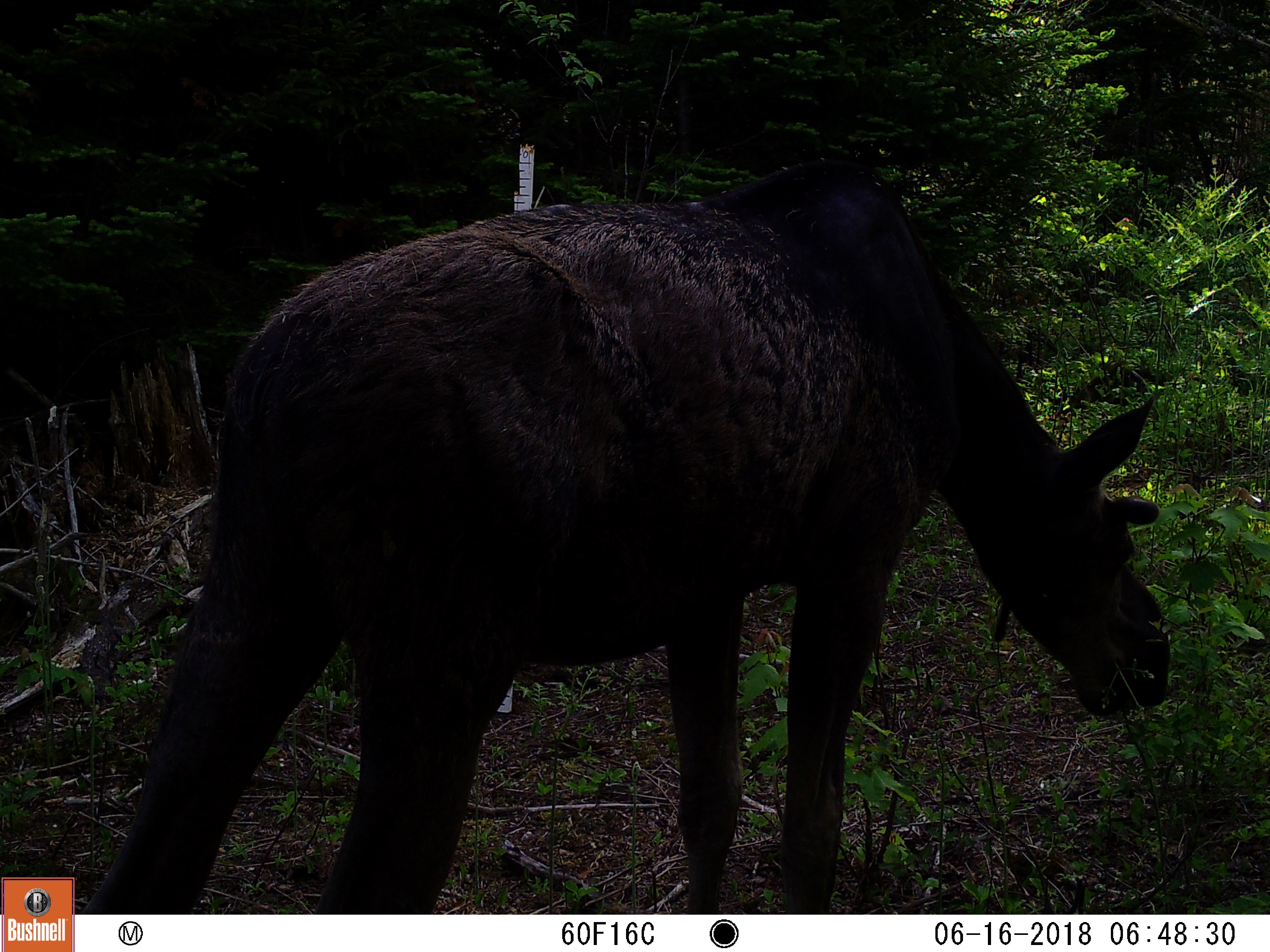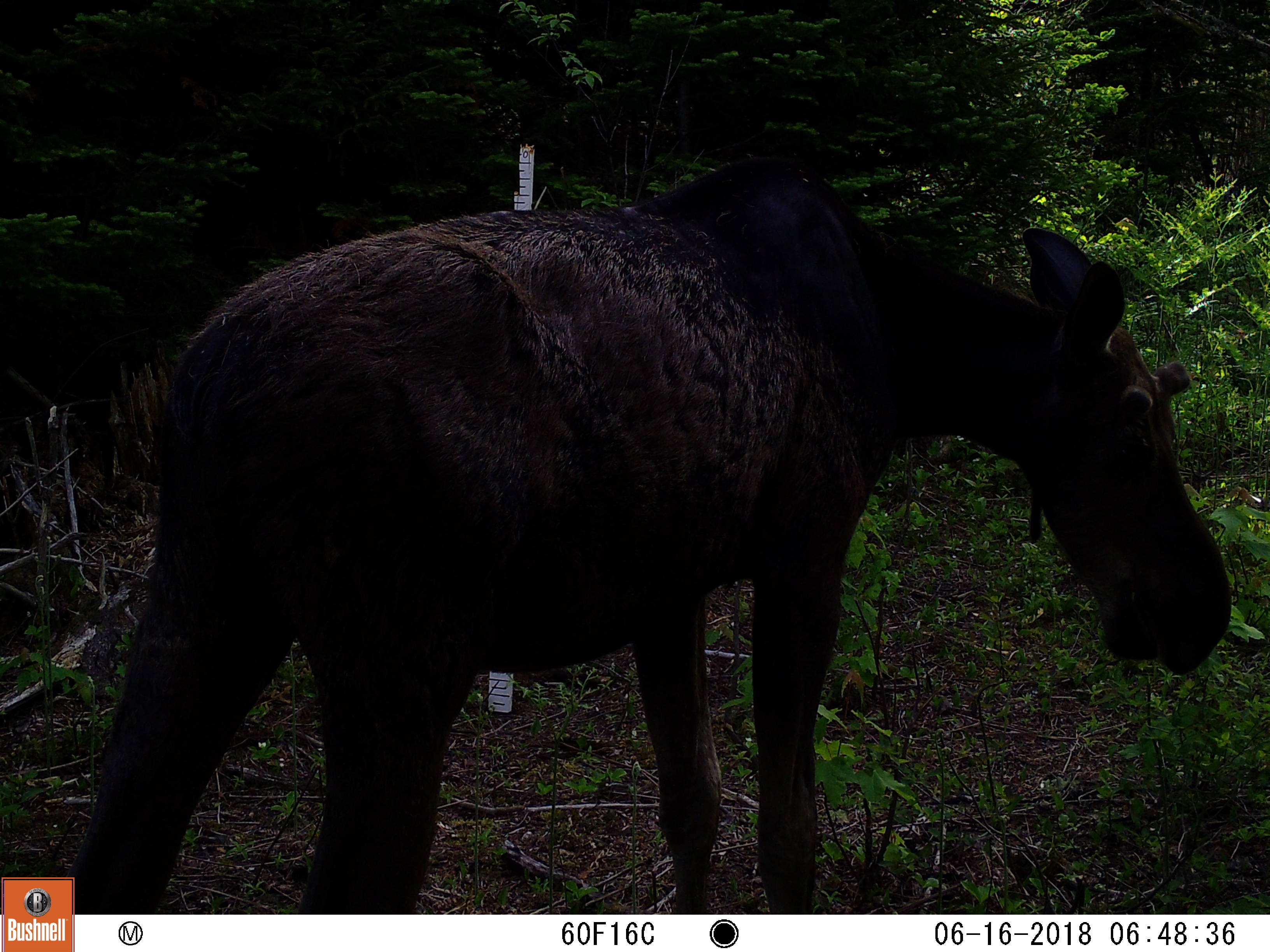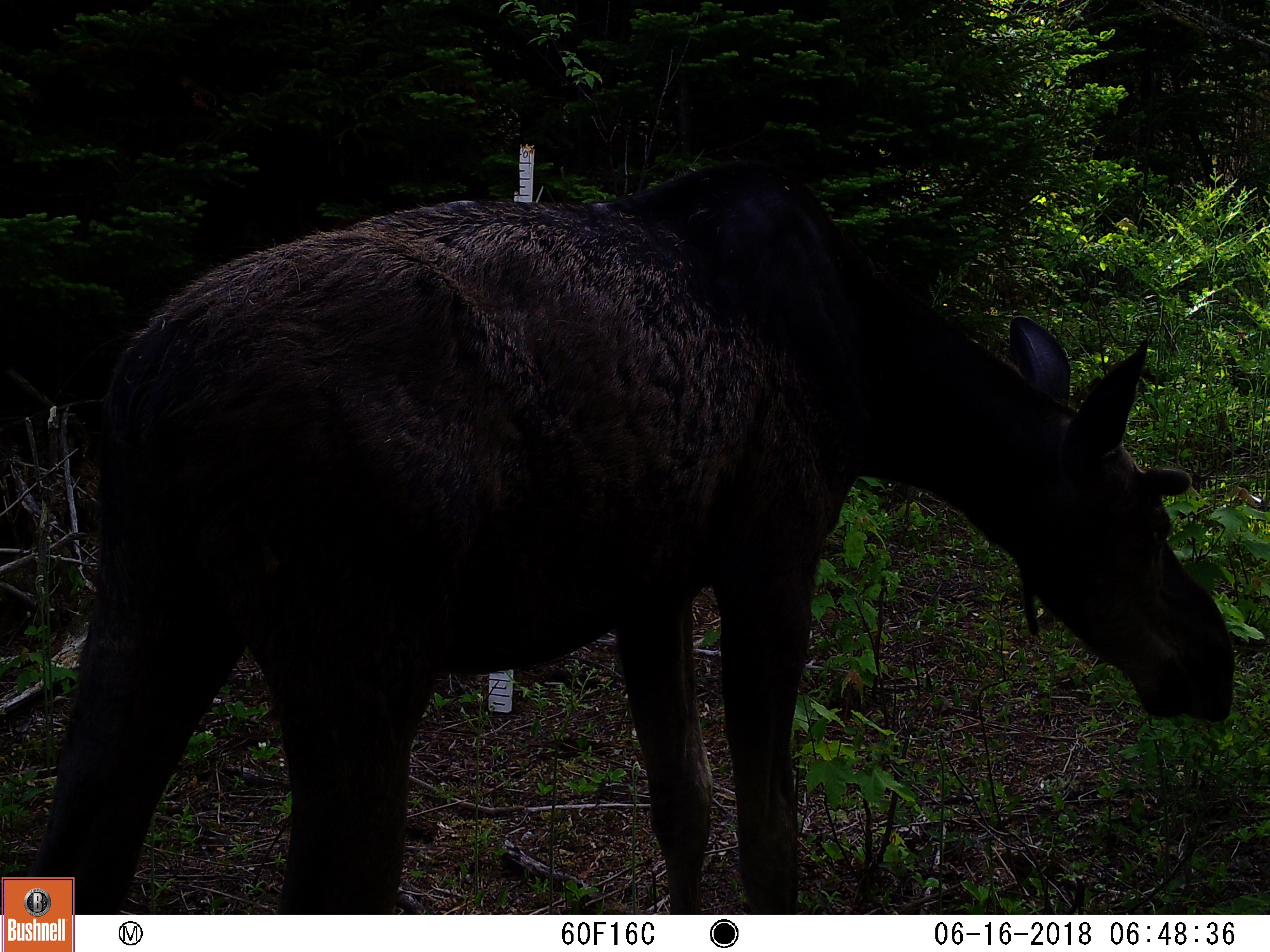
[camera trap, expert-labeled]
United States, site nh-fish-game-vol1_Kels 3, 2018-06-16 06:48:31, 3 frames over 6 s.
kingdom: Animalia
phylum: Chordata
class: Mammalia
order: Artiodactyla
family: Cervidae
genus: Alces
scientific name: Alces alces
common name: moose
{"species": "moose (Alces alces)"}